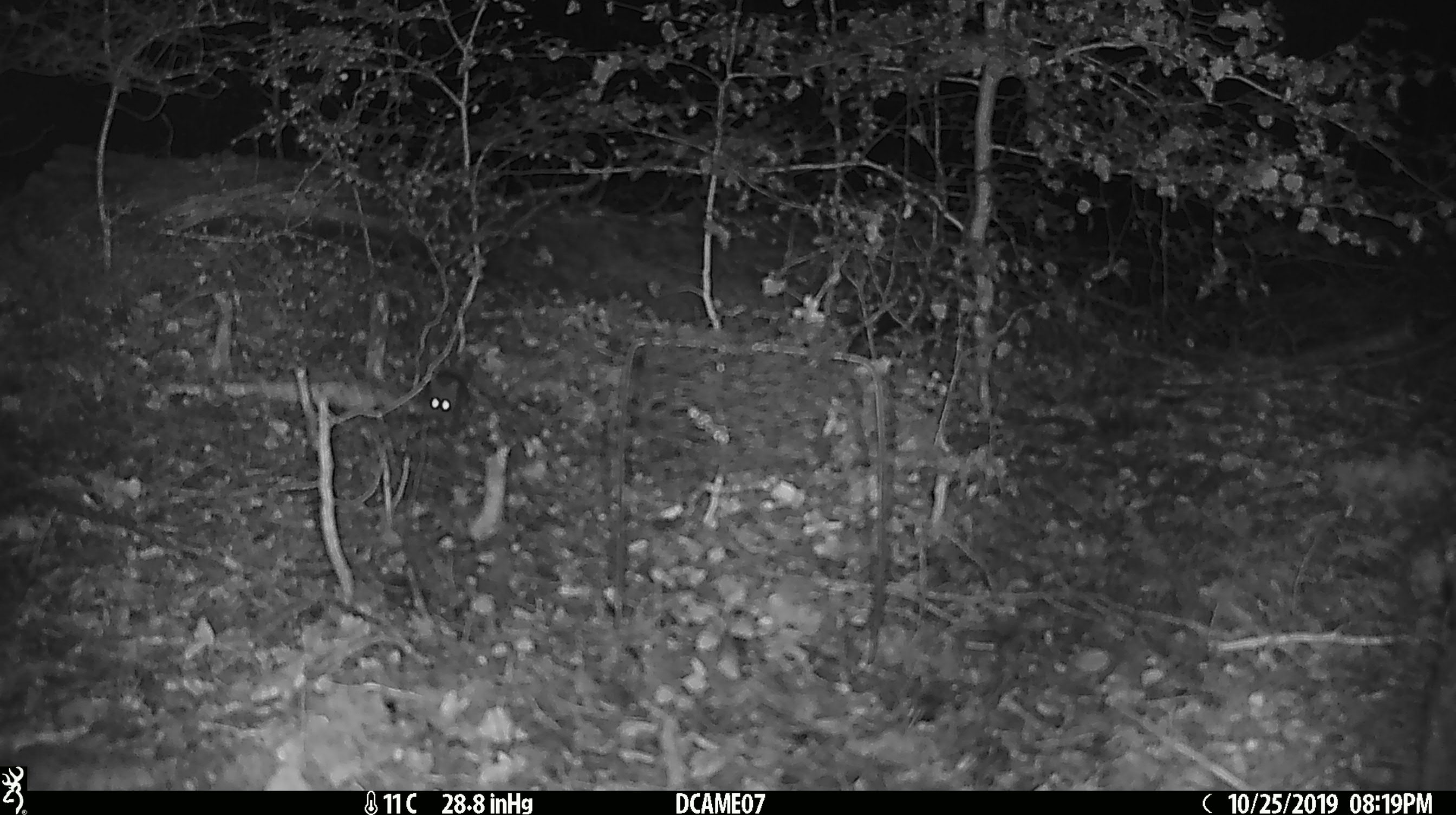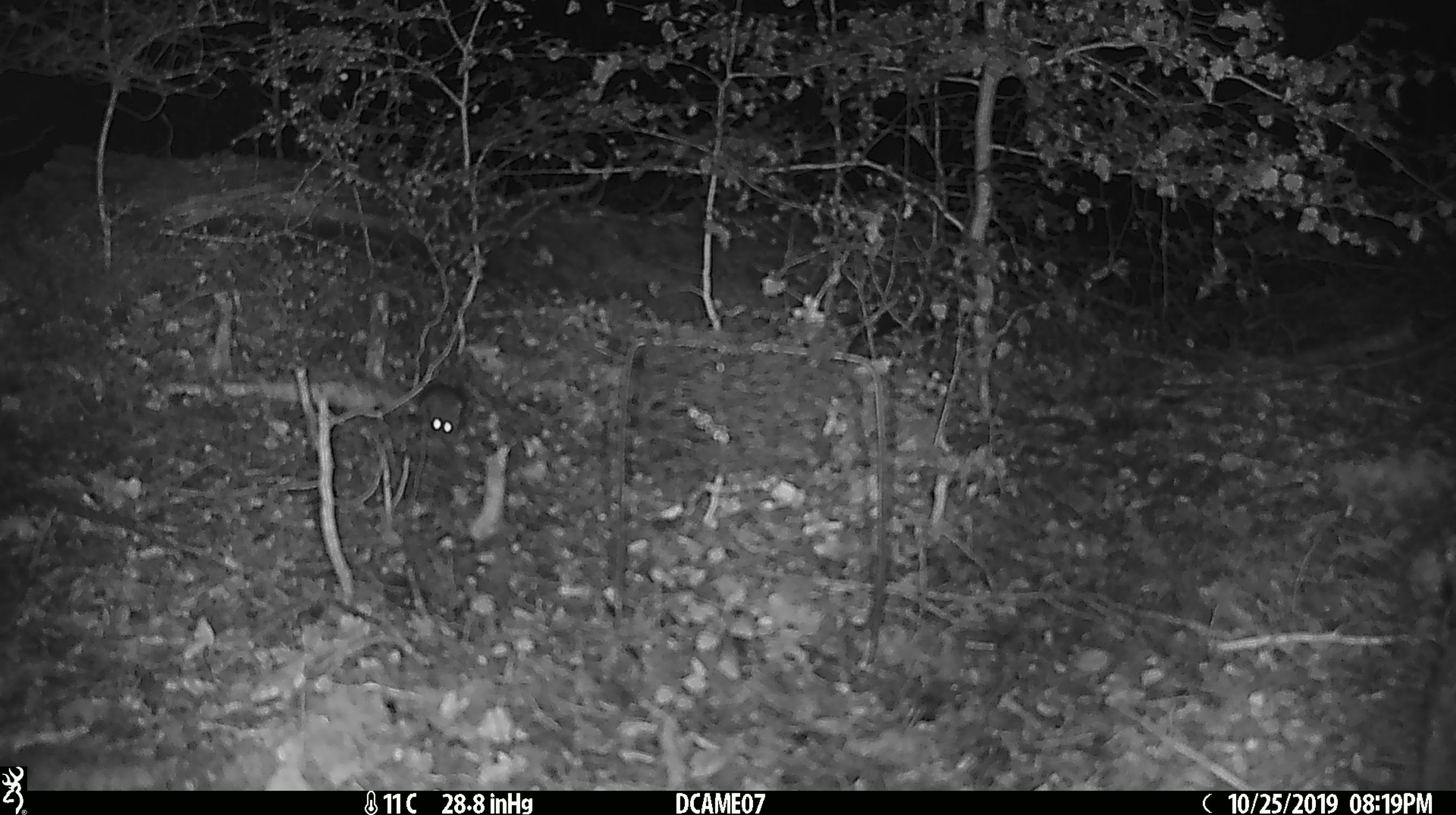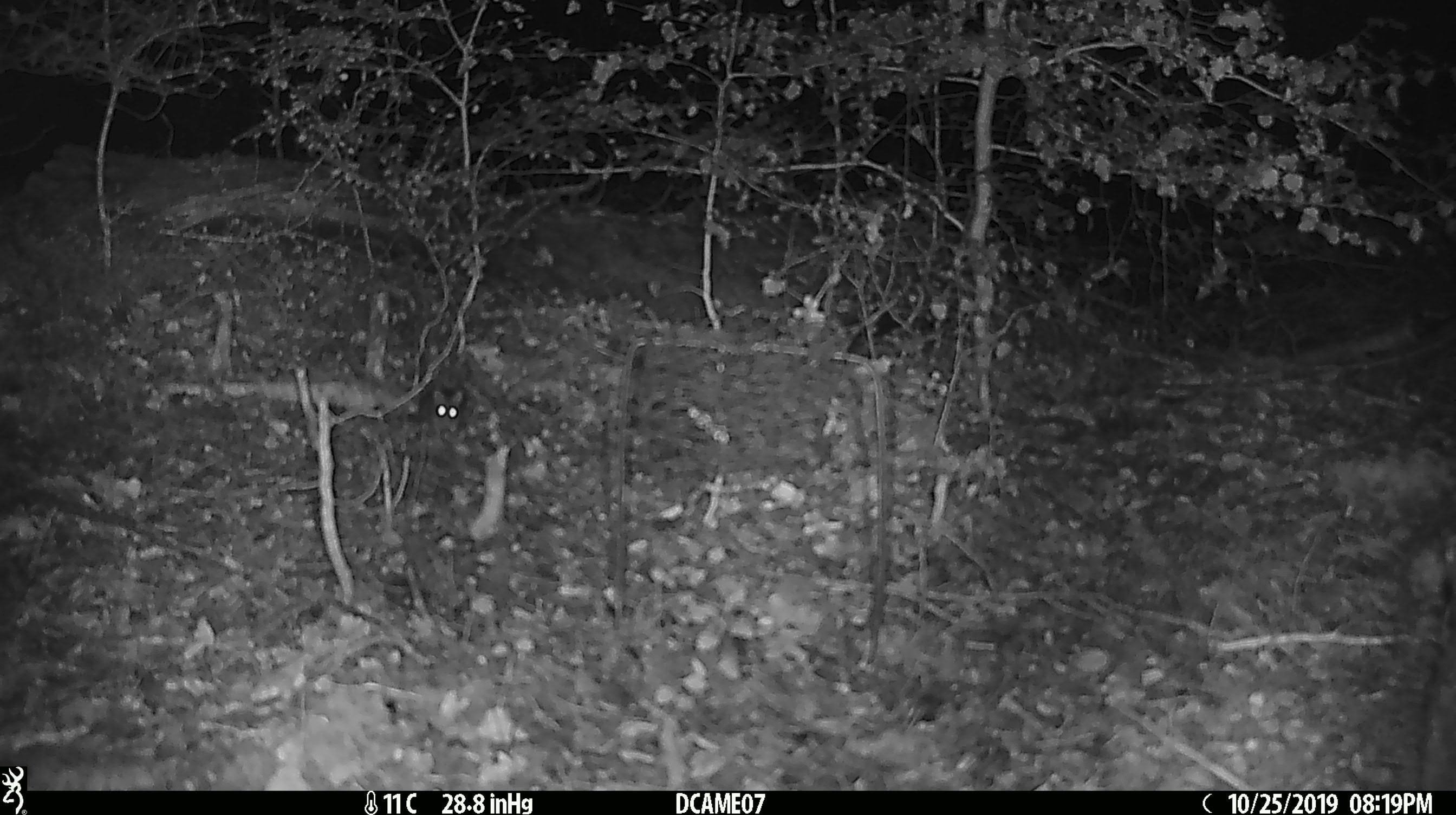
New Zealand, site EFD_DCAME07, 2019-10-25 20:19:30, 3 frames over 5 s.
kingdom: Animalia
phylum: Chordata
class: Mammalia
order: Rodentia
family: Muridae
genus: Mus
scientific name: Mus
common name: mouse